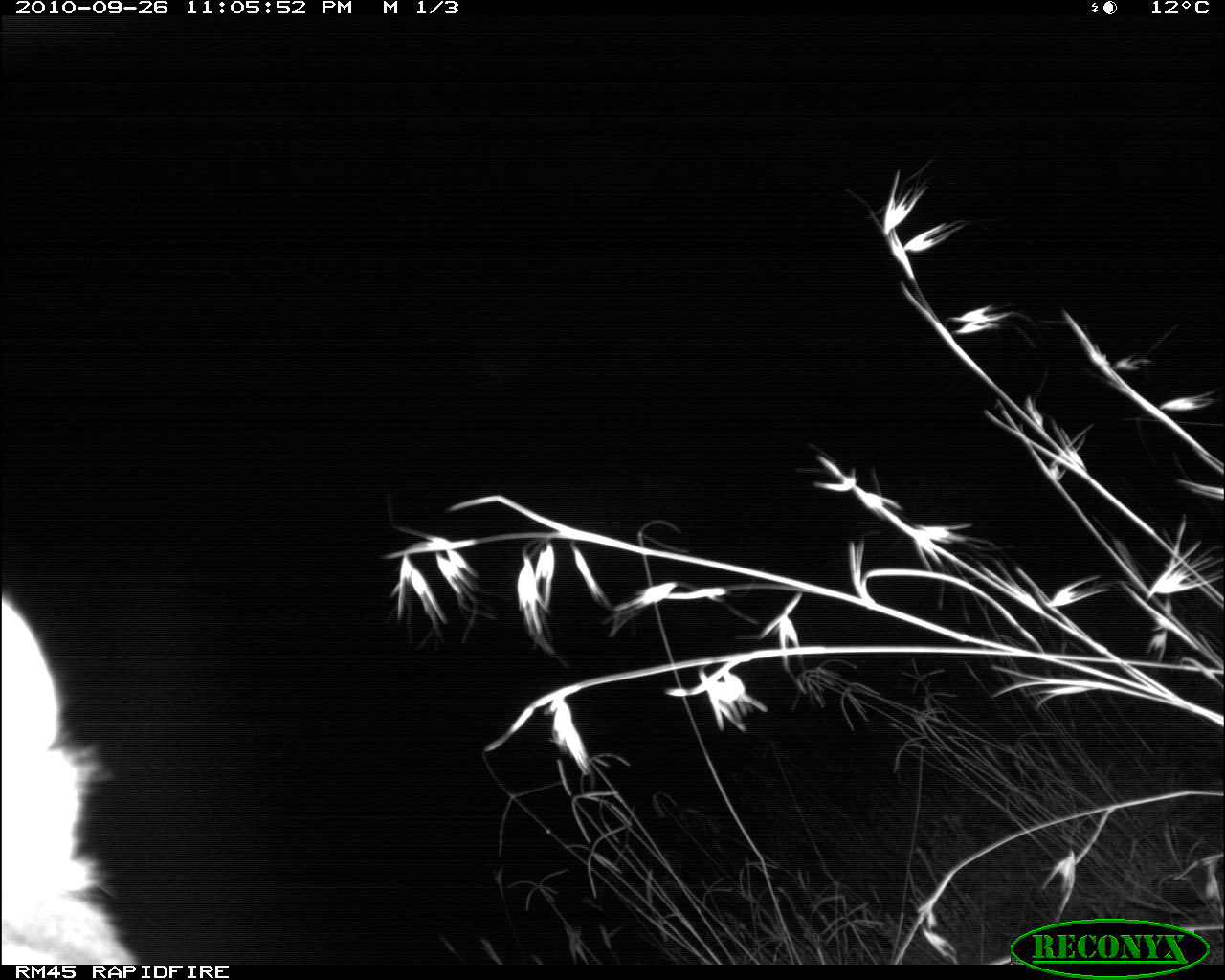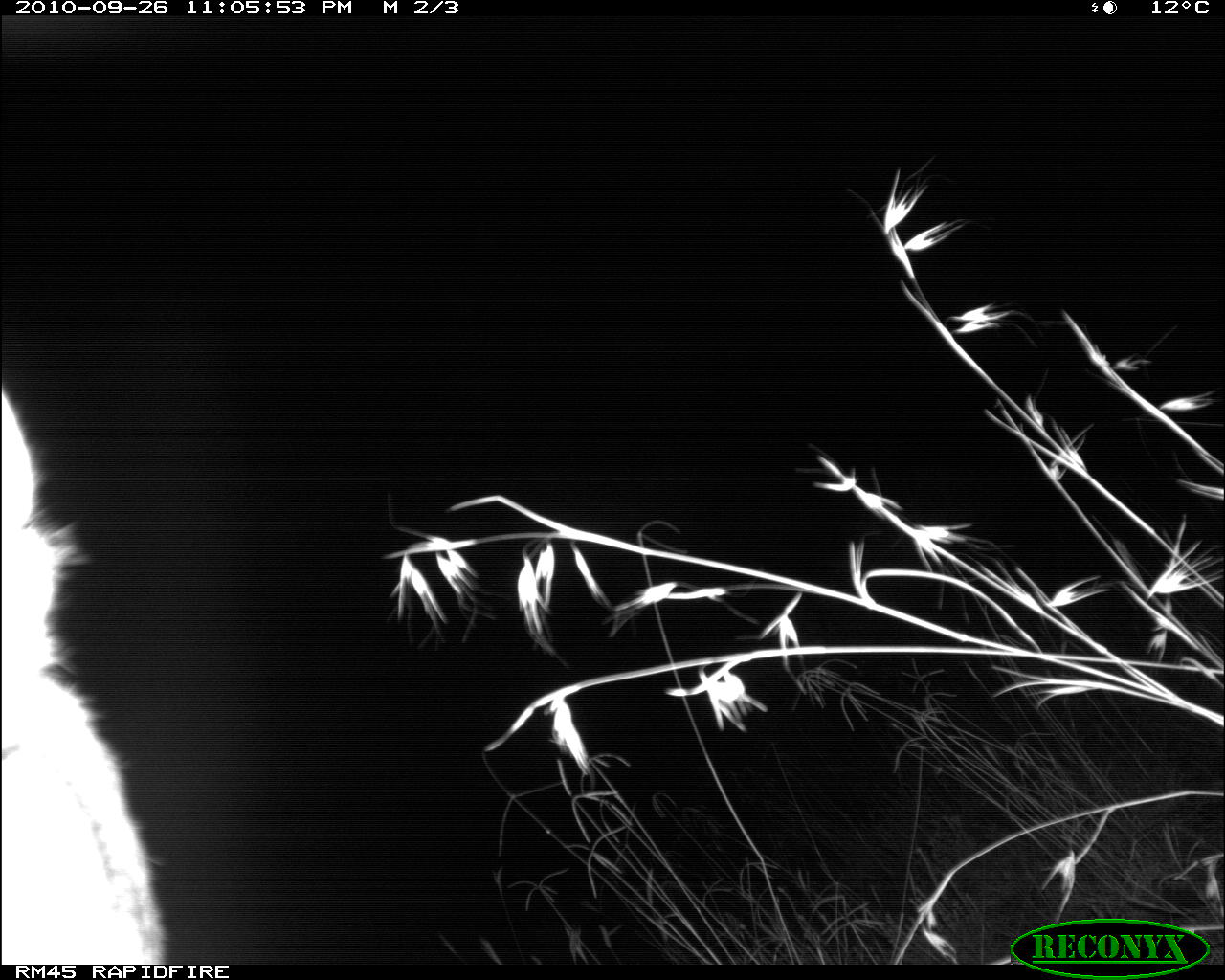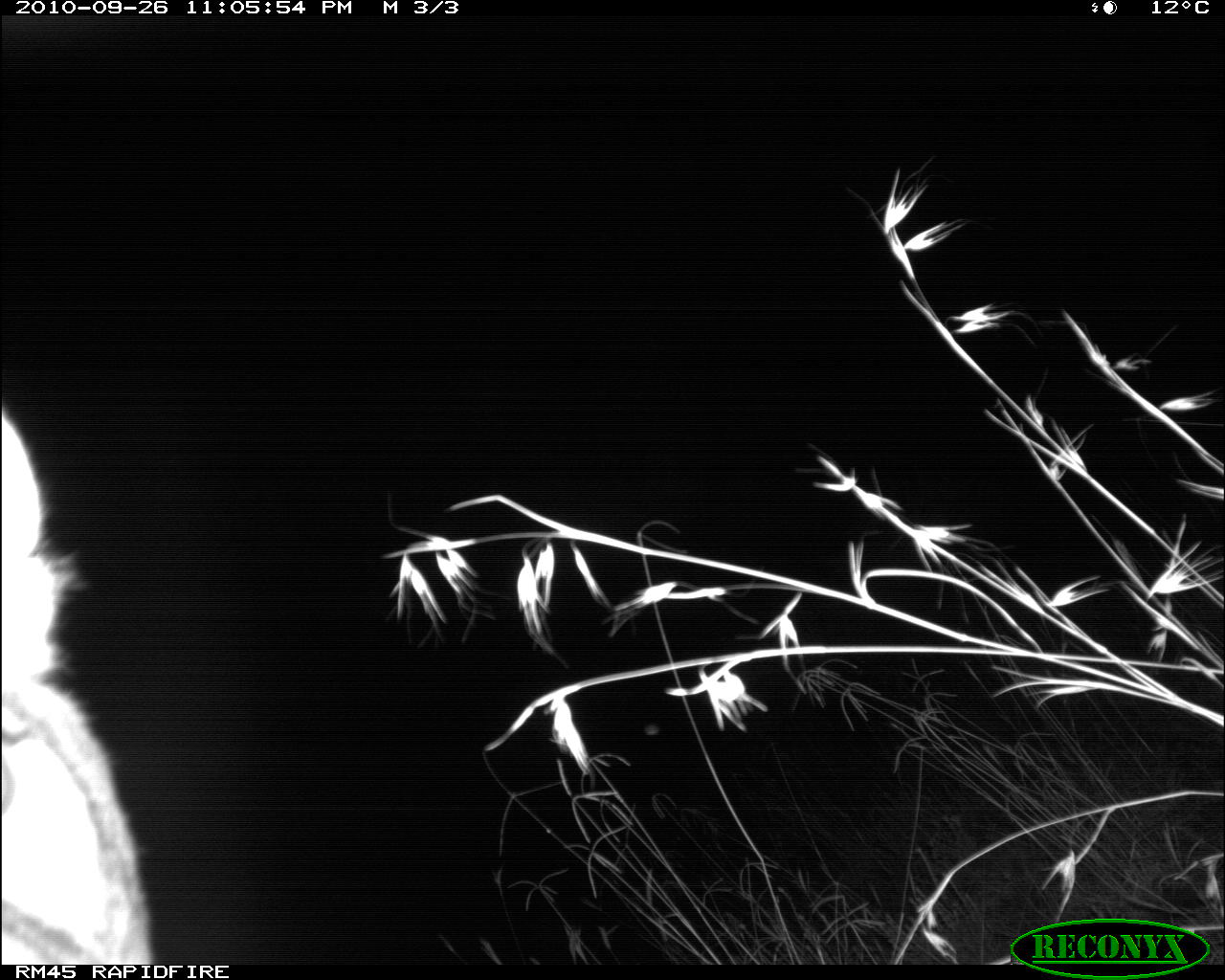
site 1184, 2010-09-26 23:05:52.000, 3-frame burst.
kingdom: Animalia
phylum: Chordata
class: Mammalia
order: Carnivora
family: Felidae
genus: Panthera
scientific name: Panthera leo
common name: lion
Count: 1.